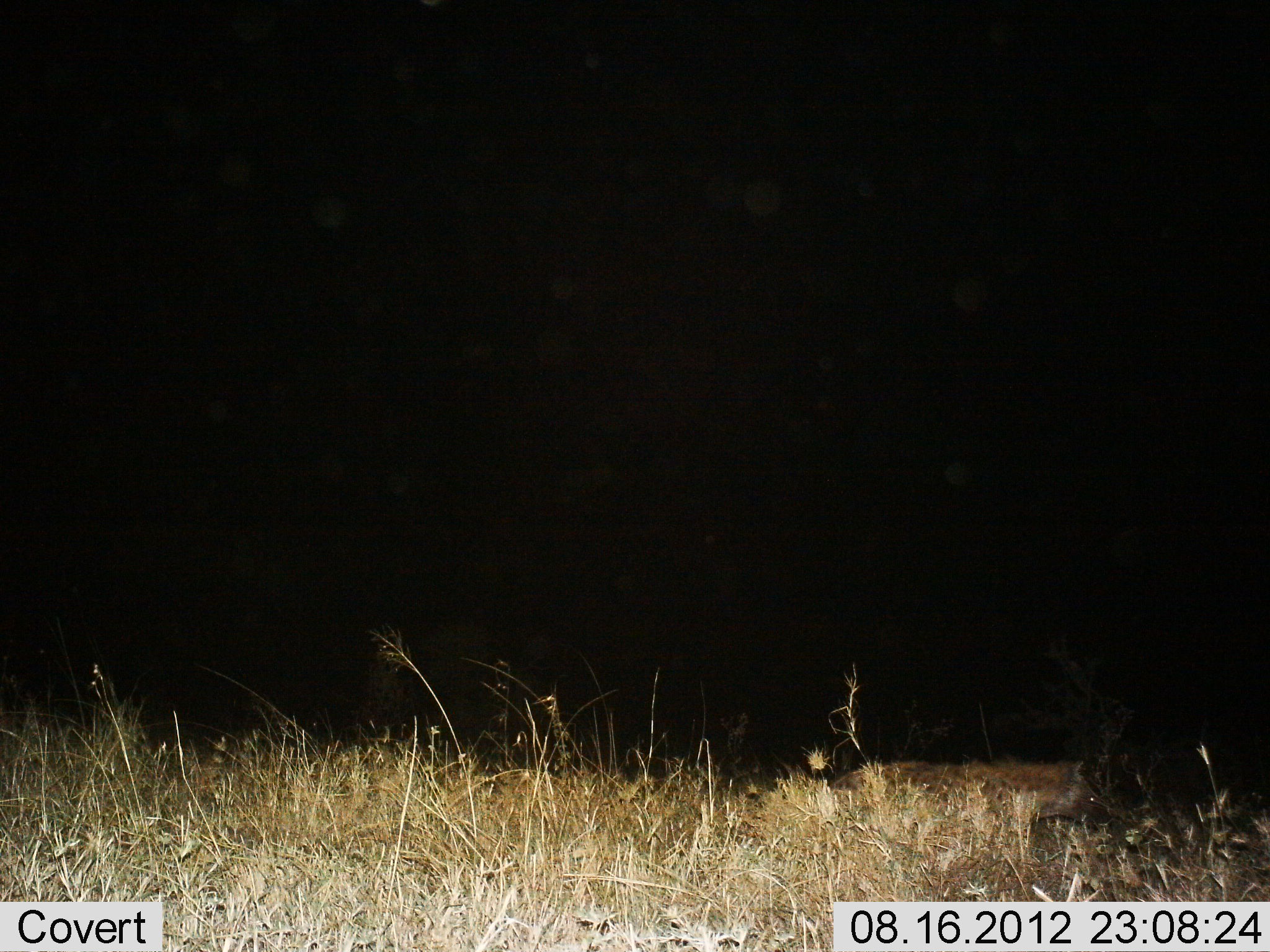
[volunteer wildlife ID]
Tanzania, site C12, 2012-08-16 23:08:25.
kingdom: Animalia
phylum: Chordata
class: Mammalia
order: Carnivora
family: Hyaenidae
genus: Crocuta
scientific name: Crocuta crocuta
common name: spotted hyena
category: hyenaspotted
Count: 1.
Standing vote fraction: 10%.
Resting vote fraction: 0%.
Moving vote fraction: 90%.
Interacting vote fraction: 0%.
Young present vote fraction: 0%.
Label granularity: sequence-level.